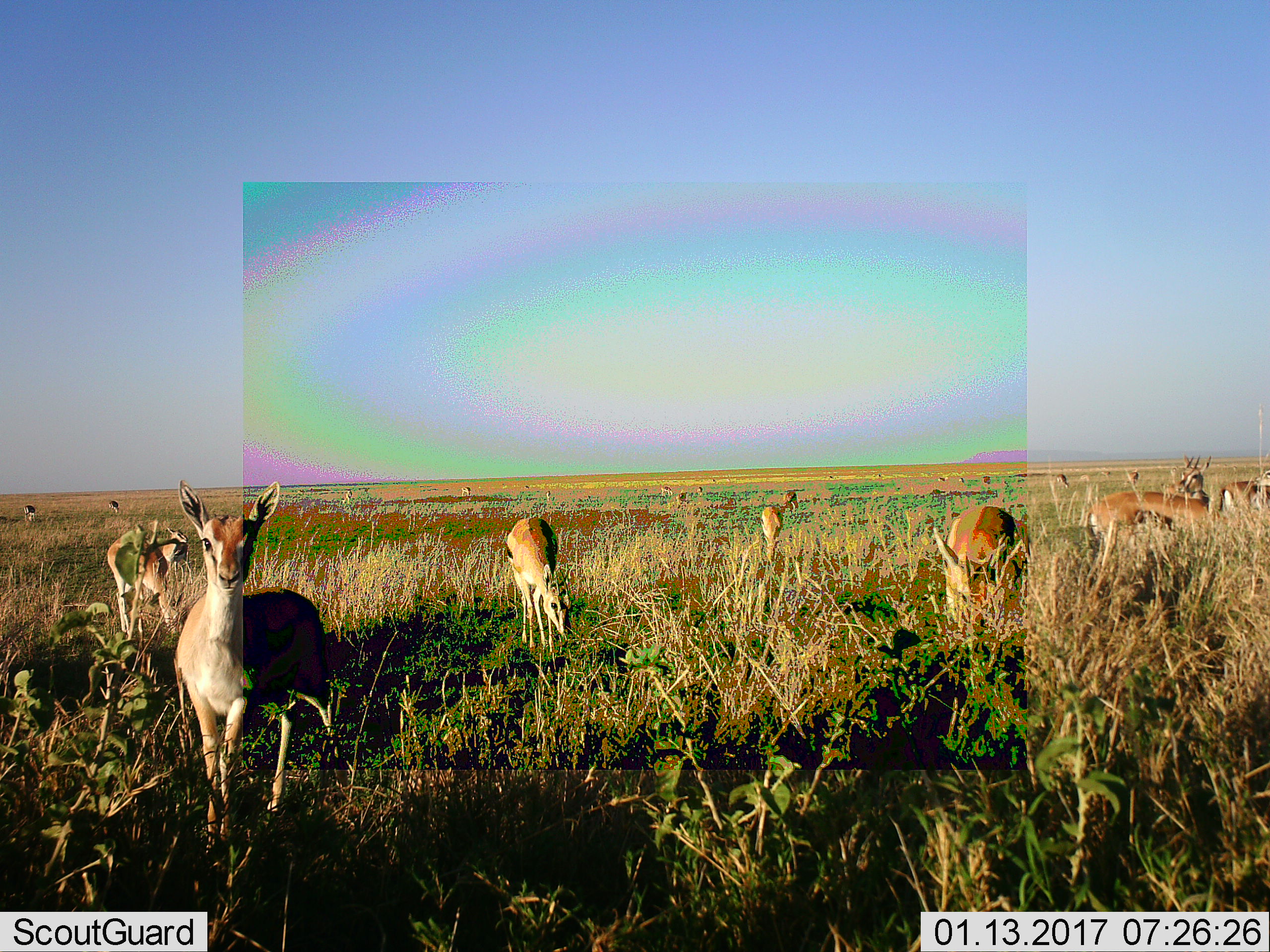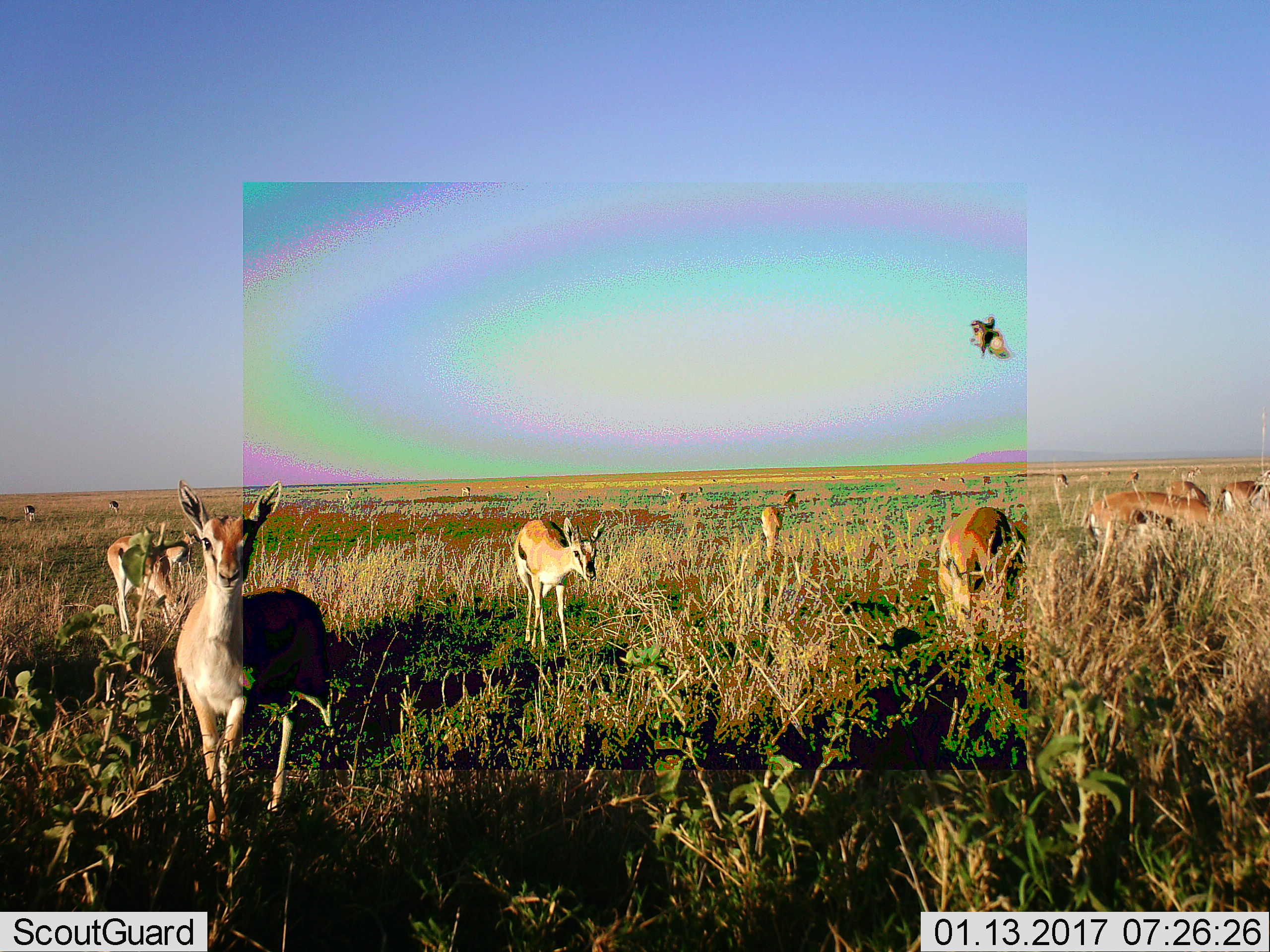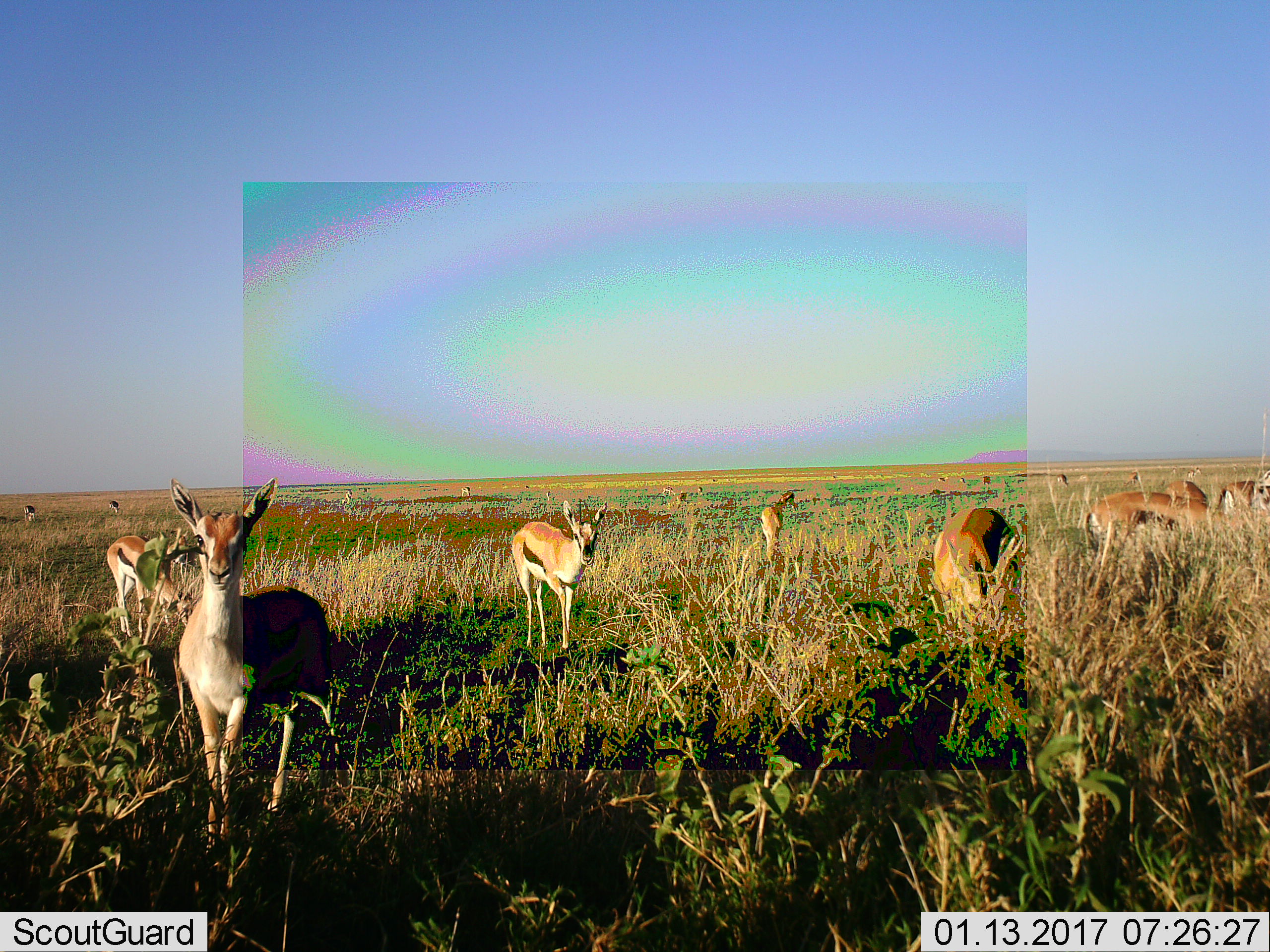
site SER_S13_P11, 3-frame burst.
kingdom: Animalia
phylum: Chordata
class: Mammalia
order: Artiodactyla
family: Bovidae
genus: Eudorcas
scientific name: Eudorcas thomsonii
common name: thomson's gazelle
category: gazellethomsons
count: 11-50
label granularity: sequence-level